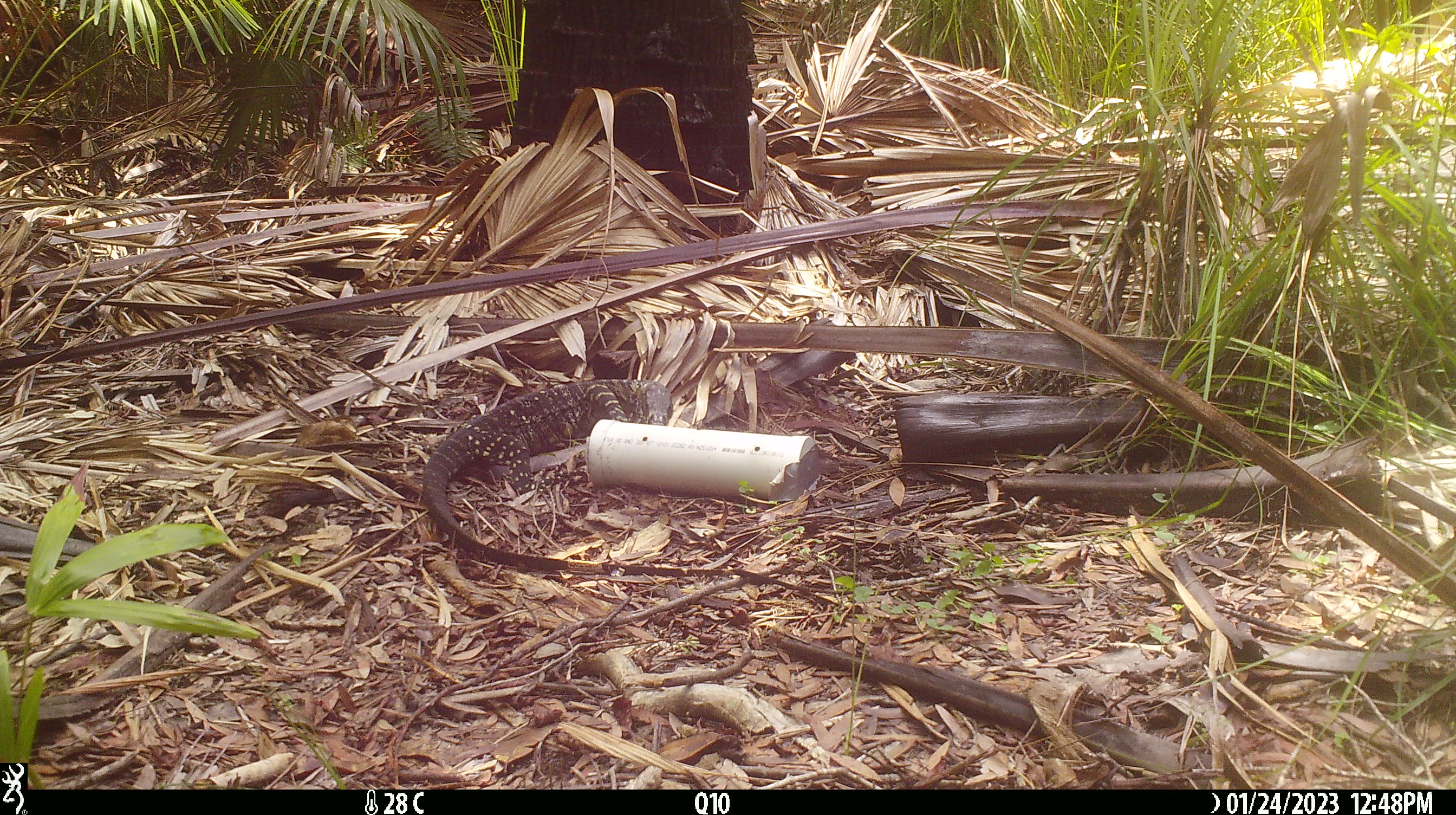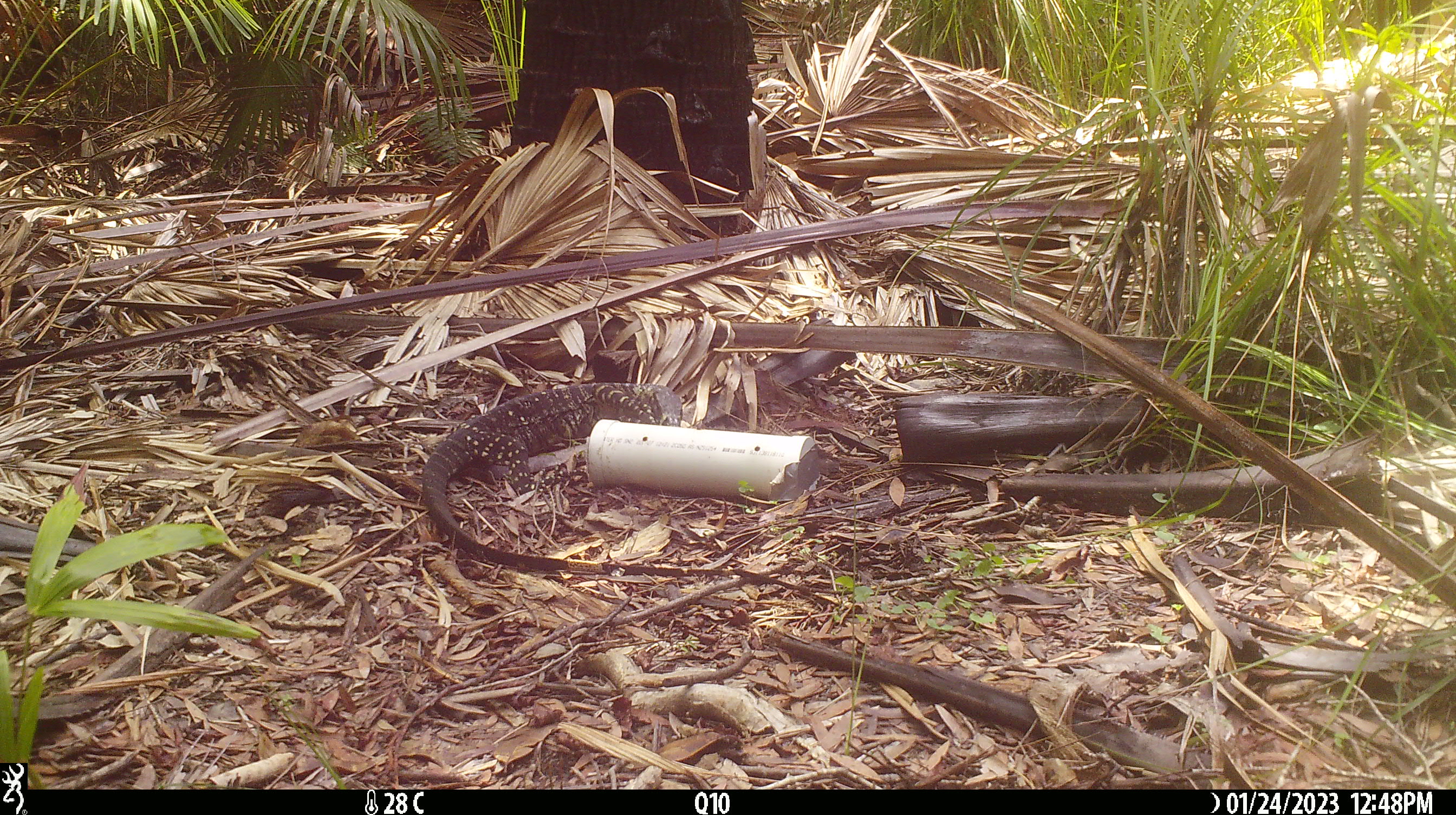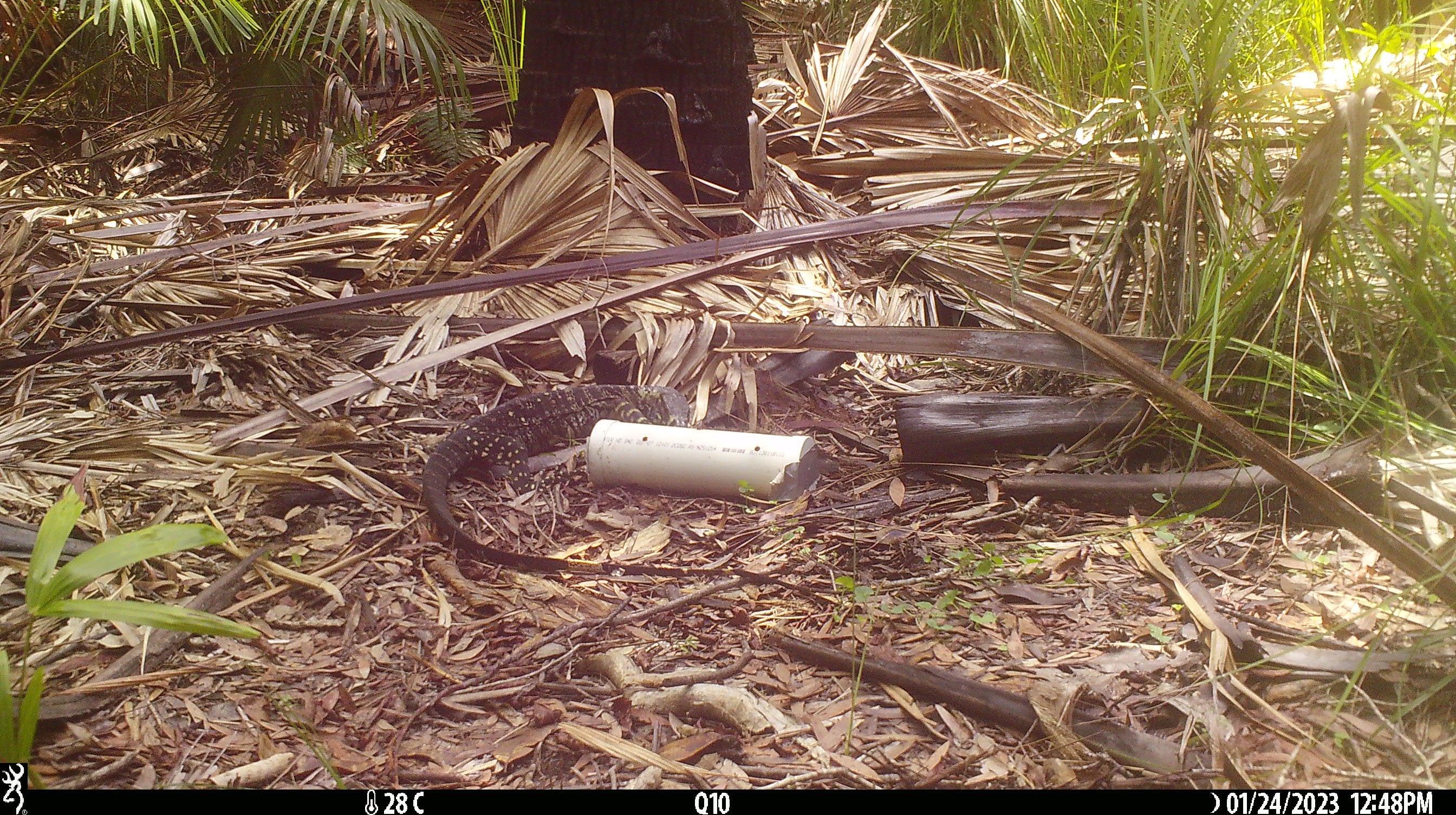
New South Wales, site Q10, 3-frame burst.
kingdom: Animalia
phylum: Chordata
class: Reptilia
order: Squamata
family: Varanidae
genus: Varanus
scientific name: Varanus varius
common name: lace monitor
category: goanna